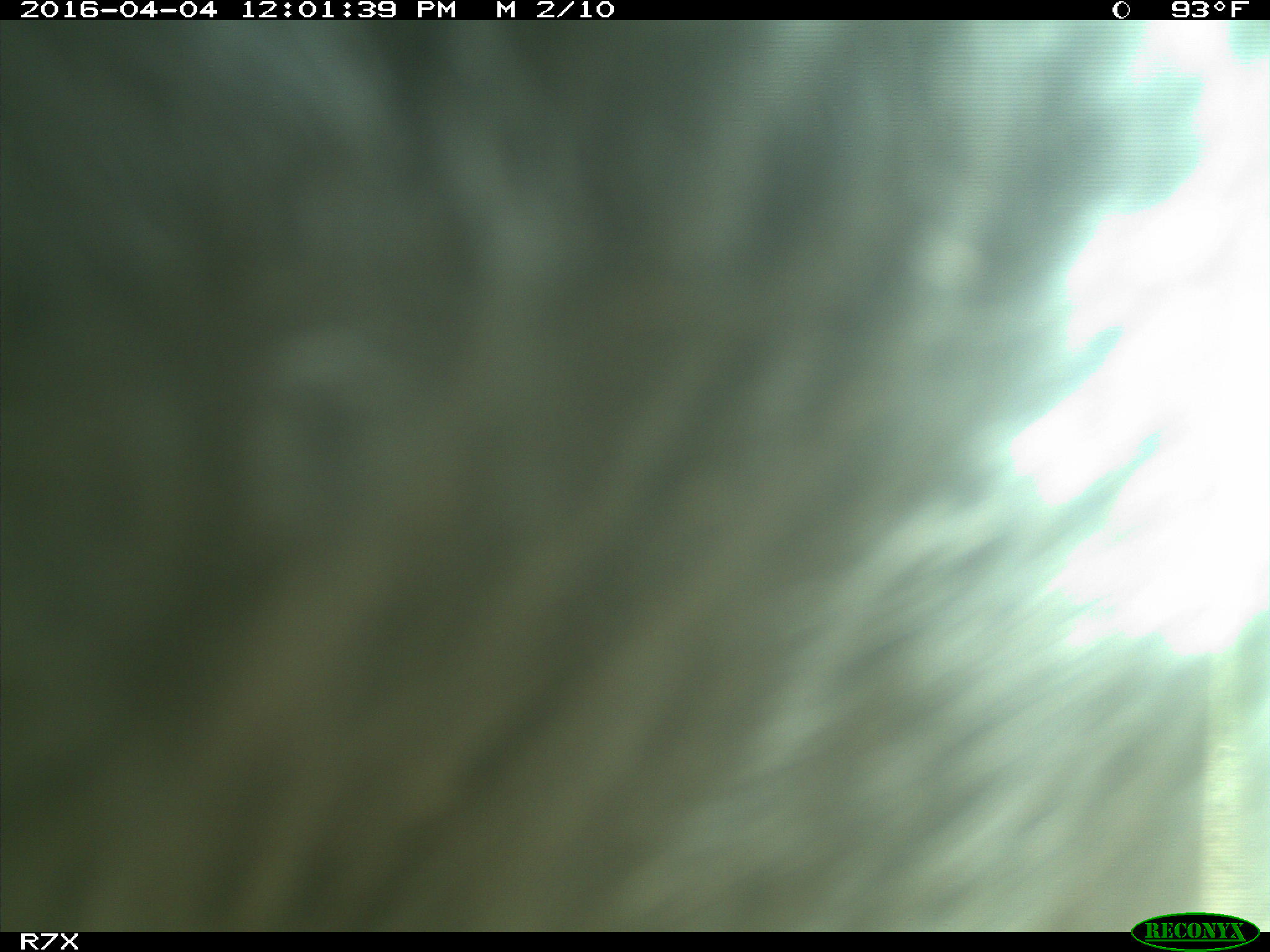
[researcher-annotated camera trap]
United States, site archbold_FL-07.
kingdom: Animalia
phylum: Chordata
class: Mammalia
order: Artiodactyla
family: Bovidae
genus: Bos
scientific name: Bos taurus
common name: domestic cow